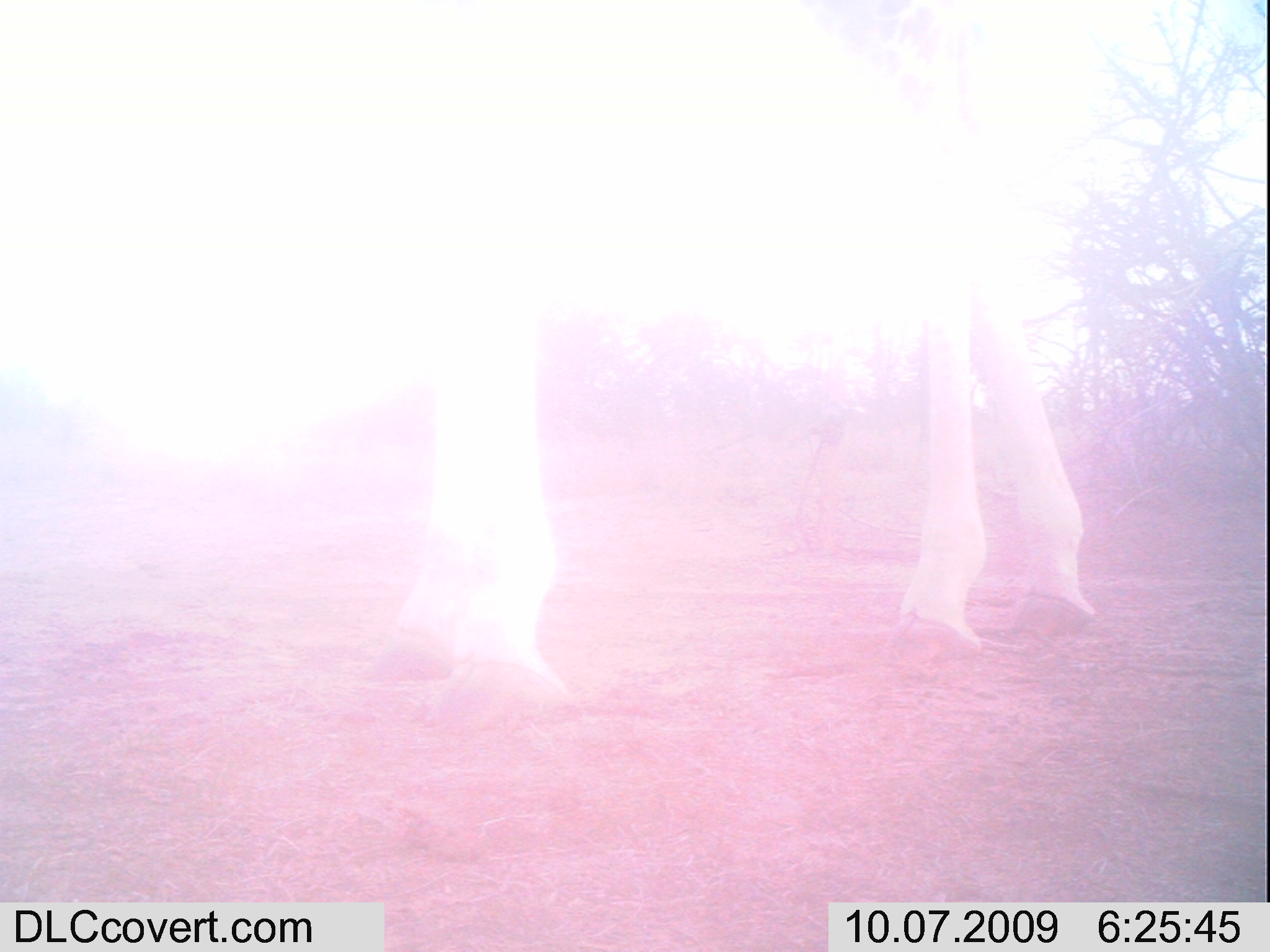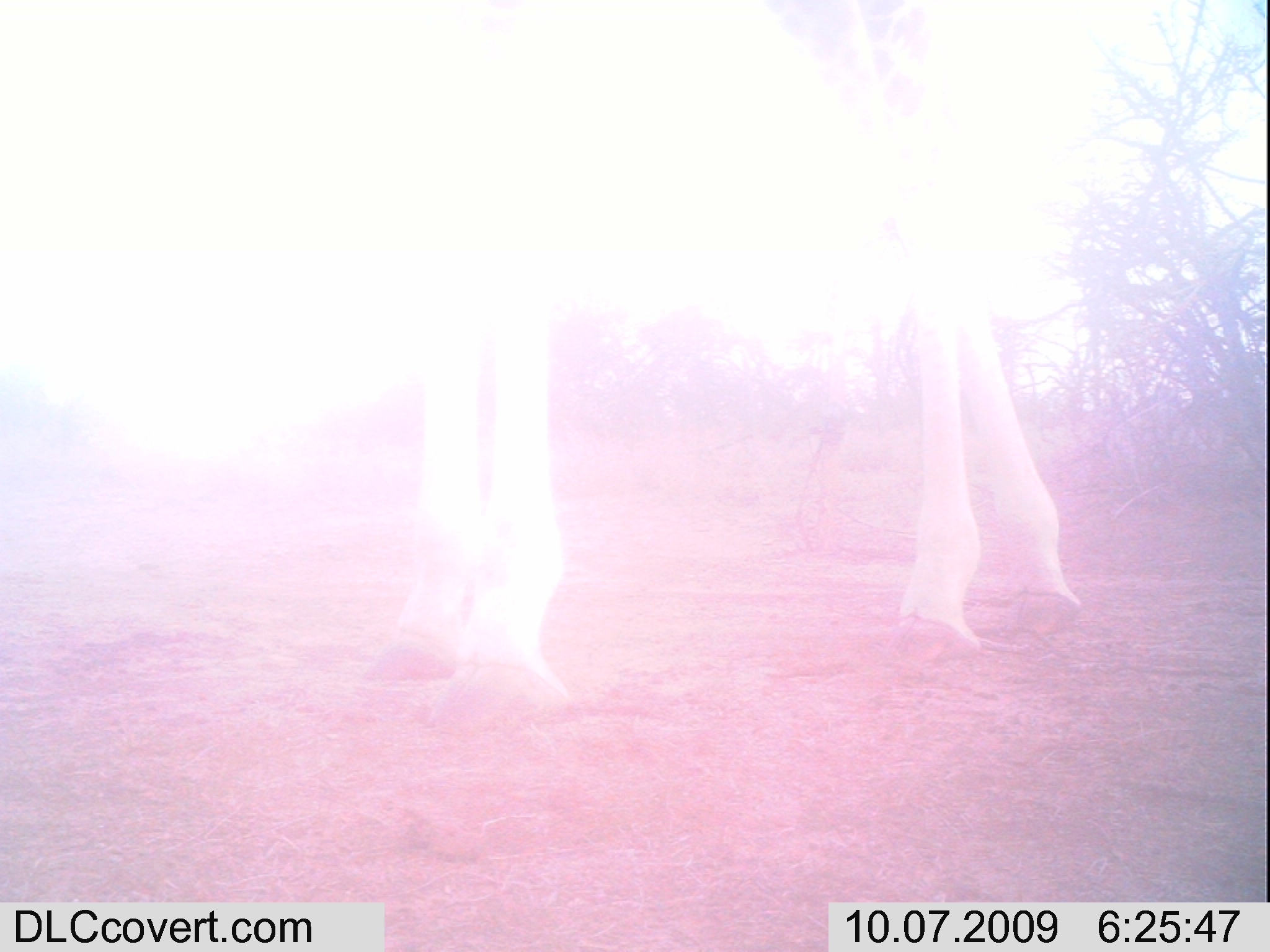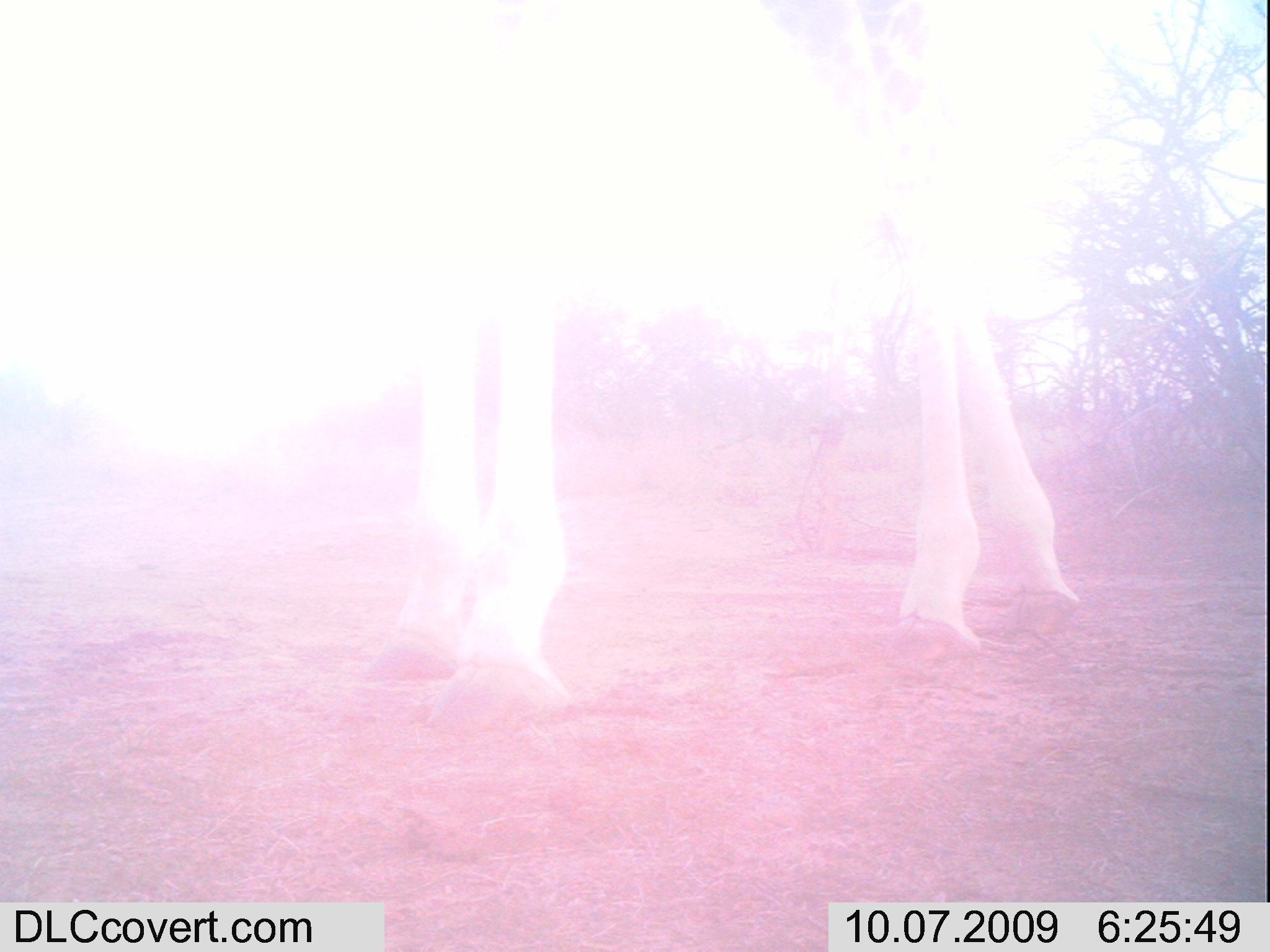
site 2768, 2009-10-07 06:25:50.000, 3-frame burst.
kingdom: Animalia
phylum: Chordata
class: Mammalia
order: Artiodactyla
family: Giraffidae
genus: Giraffa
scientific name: Giraffa camelopardalis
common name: giraffe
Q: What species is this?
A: Giraffa camelopardalis (giraffe).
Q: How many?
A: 1.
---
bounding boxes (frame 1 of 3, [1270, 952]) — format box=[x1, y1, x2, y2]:
giraffa camelopardalis: box=[0, 0, 1125, 739]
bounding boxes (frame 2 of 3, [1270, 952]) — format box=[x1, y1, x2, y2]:
giraffa camelopardalis: box=[303, 0, 1082, 711]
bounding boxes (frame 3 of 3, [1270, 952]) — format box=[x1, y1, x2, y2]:
giraffa camelopardalis: box=[280, 0, 1081, 730]